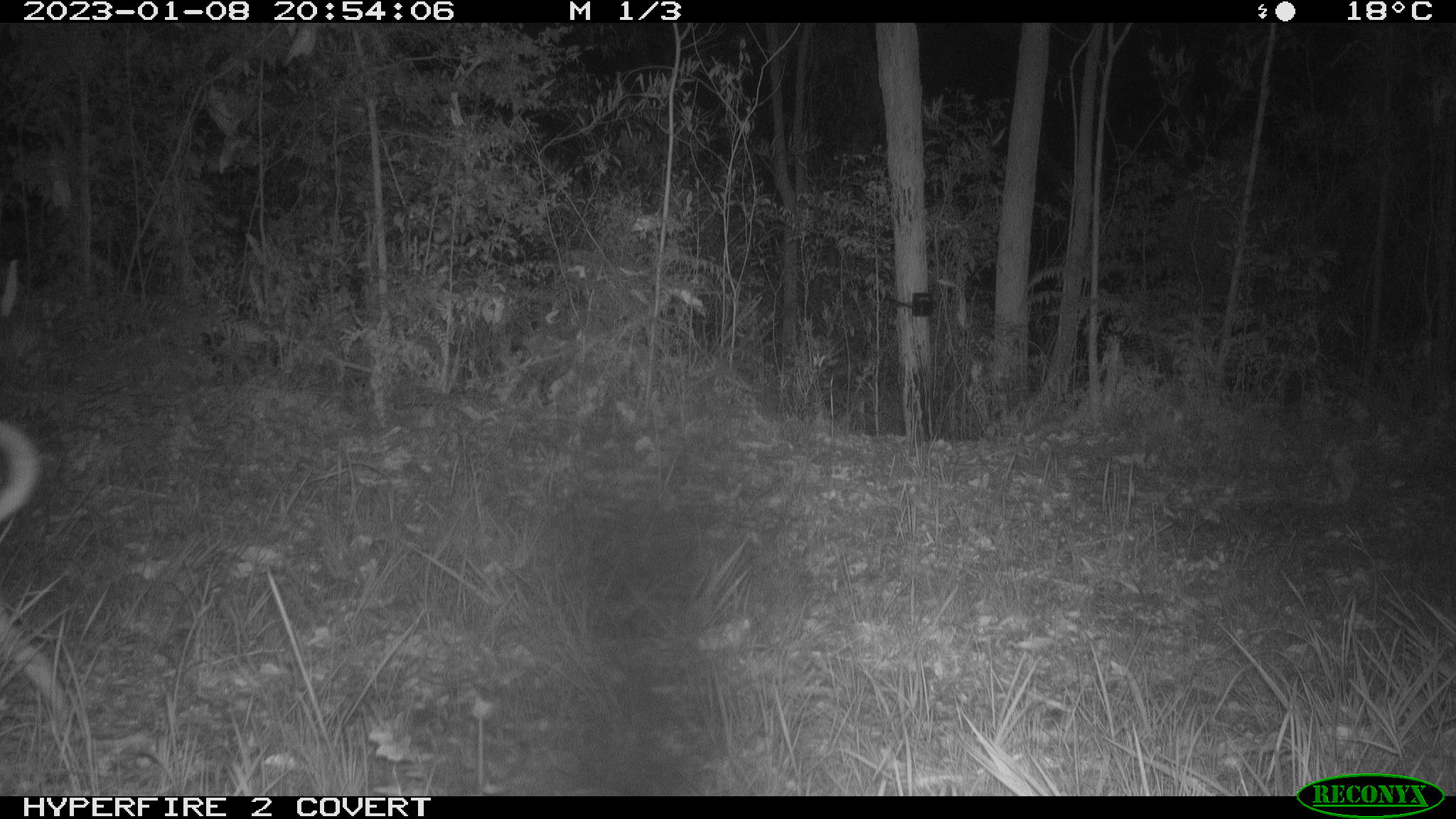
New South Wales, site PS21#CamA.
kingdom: Animalia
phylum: Chordata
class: Mammalia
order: Carnivora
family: Canidae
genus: Canis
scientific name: Canis familiaris dingo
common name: dingo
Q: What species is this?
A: Dingo (Canis familiaris dingo).